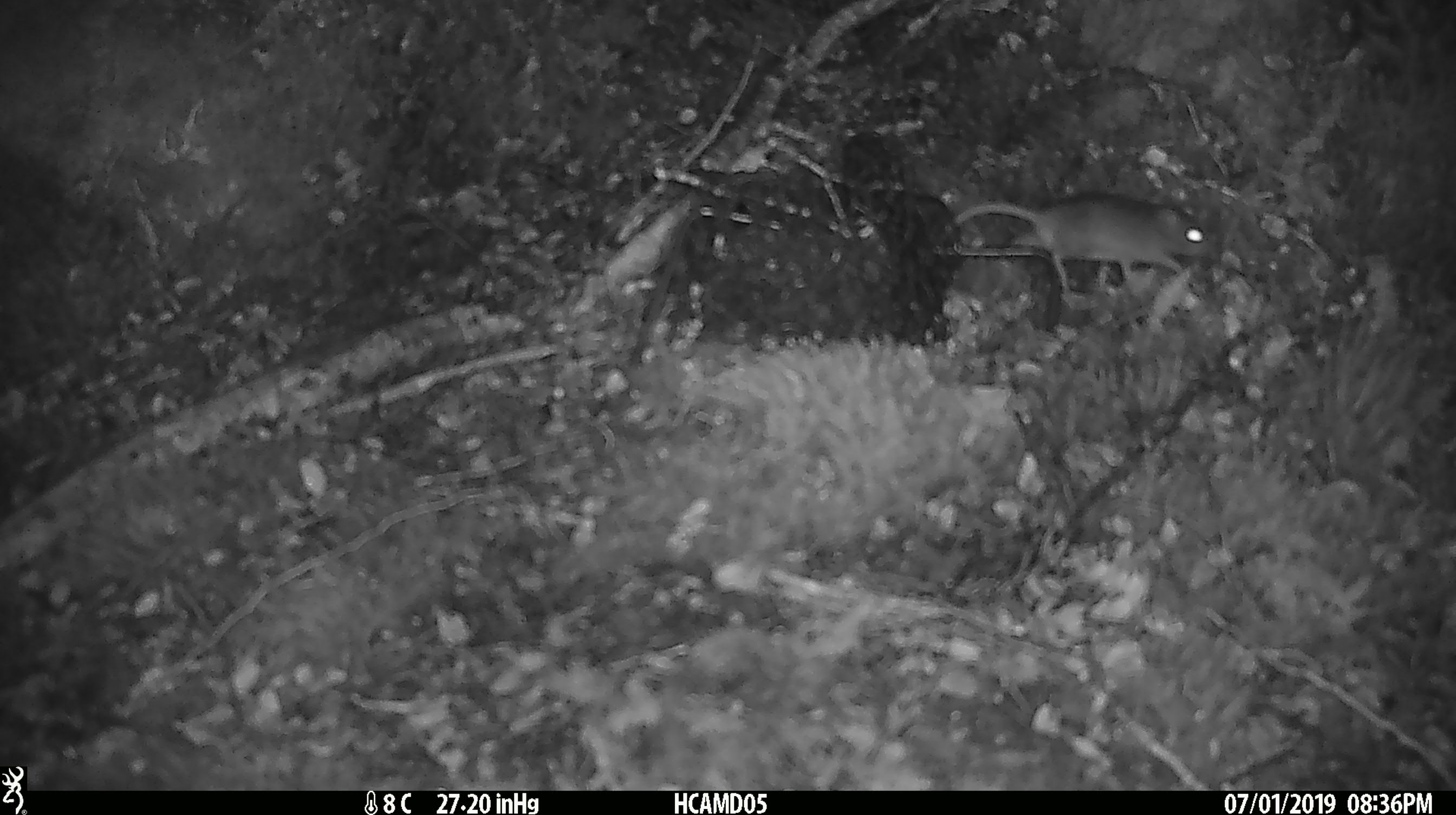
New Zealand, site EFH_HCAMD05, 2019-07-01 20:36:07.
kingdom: Animalia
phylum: Chordata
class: Mammalia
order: Rodentia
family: Muridae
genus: Mus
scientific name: Mus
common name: mouse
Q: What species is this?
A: Mouse (Mus).